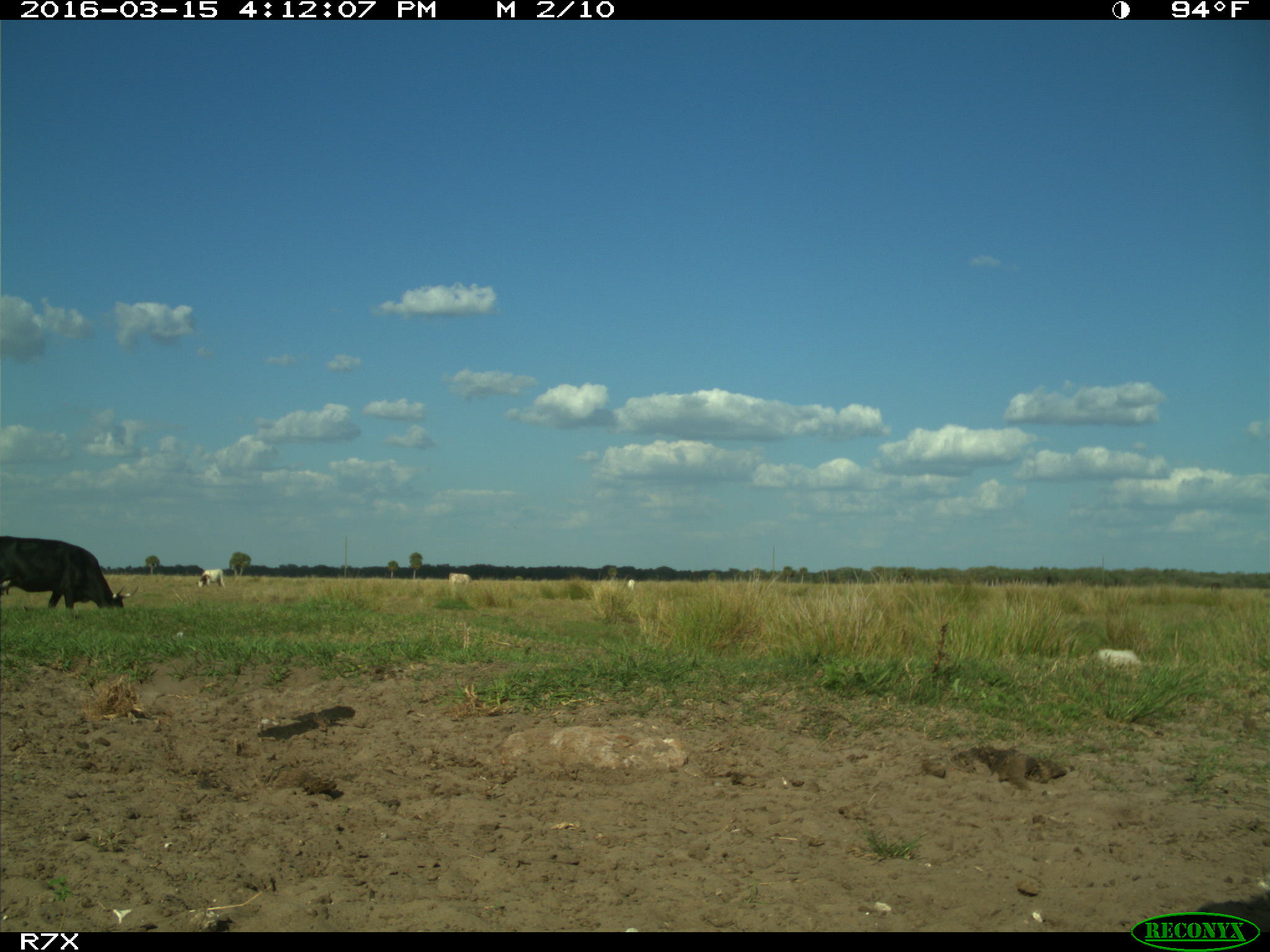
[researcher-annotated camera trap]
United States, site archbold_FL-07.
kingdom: Animalia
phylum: Chordata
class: Mammalia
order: Artiodactyla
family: Bovidae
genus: Bos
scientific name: Bos taurus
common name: domestic cow